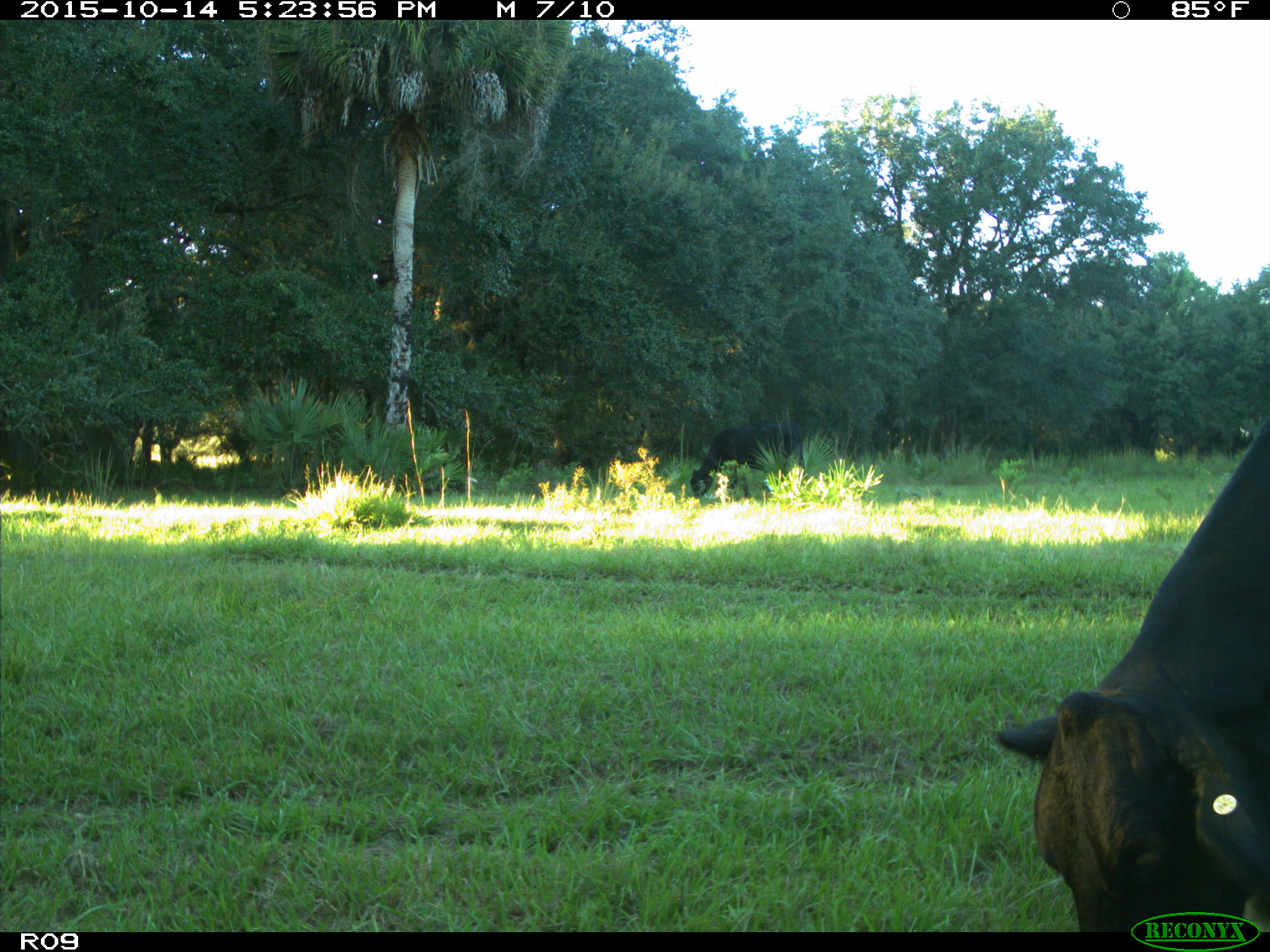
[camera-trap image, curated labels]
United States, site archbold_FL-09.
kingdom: Animalia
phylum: Chordata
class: Mammalia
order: Artiodactyla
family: Bovidae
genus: Bos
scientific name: Bos taurus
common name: domestic cow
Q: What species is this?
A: Bos taurus (domestic cow).